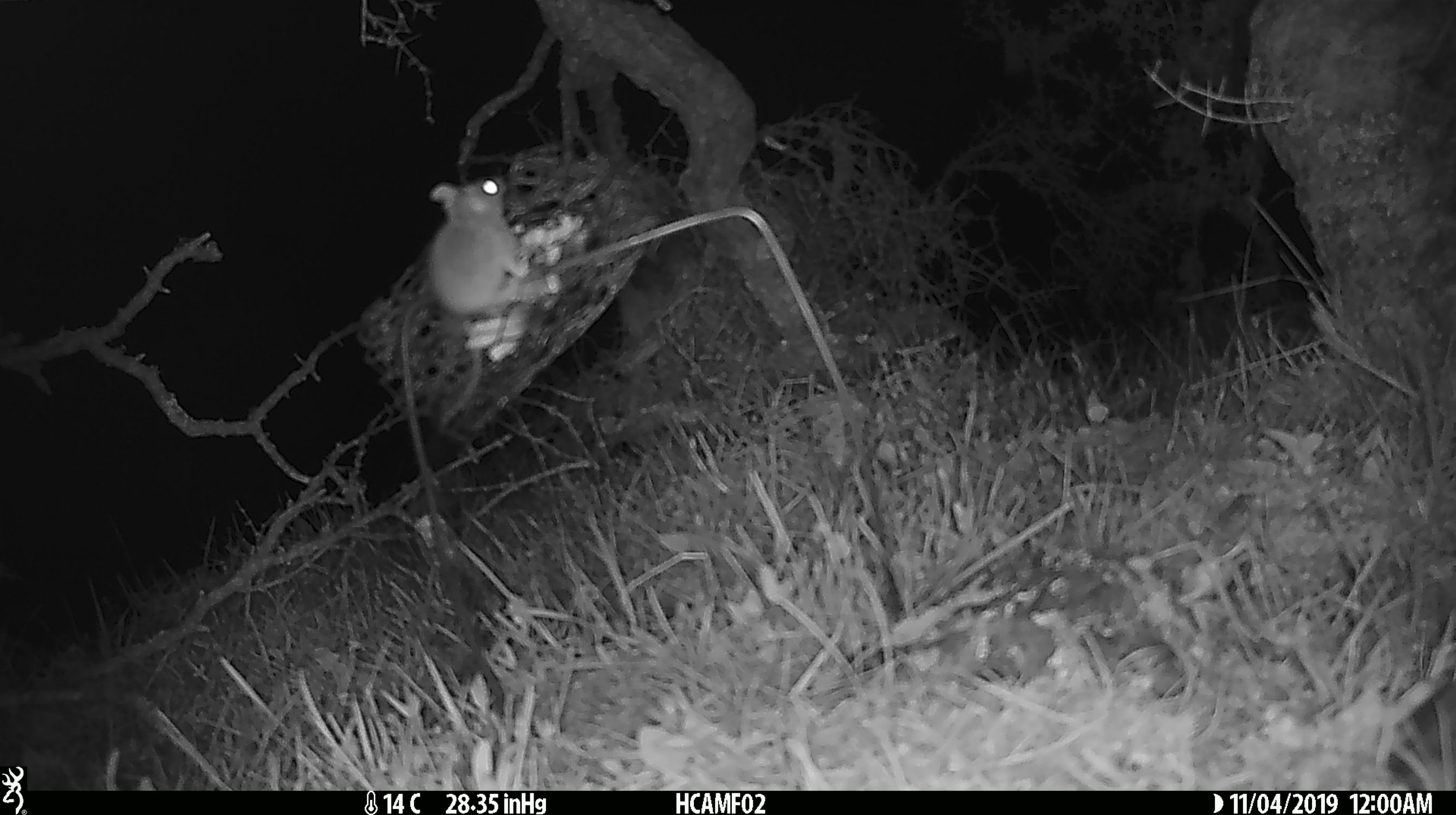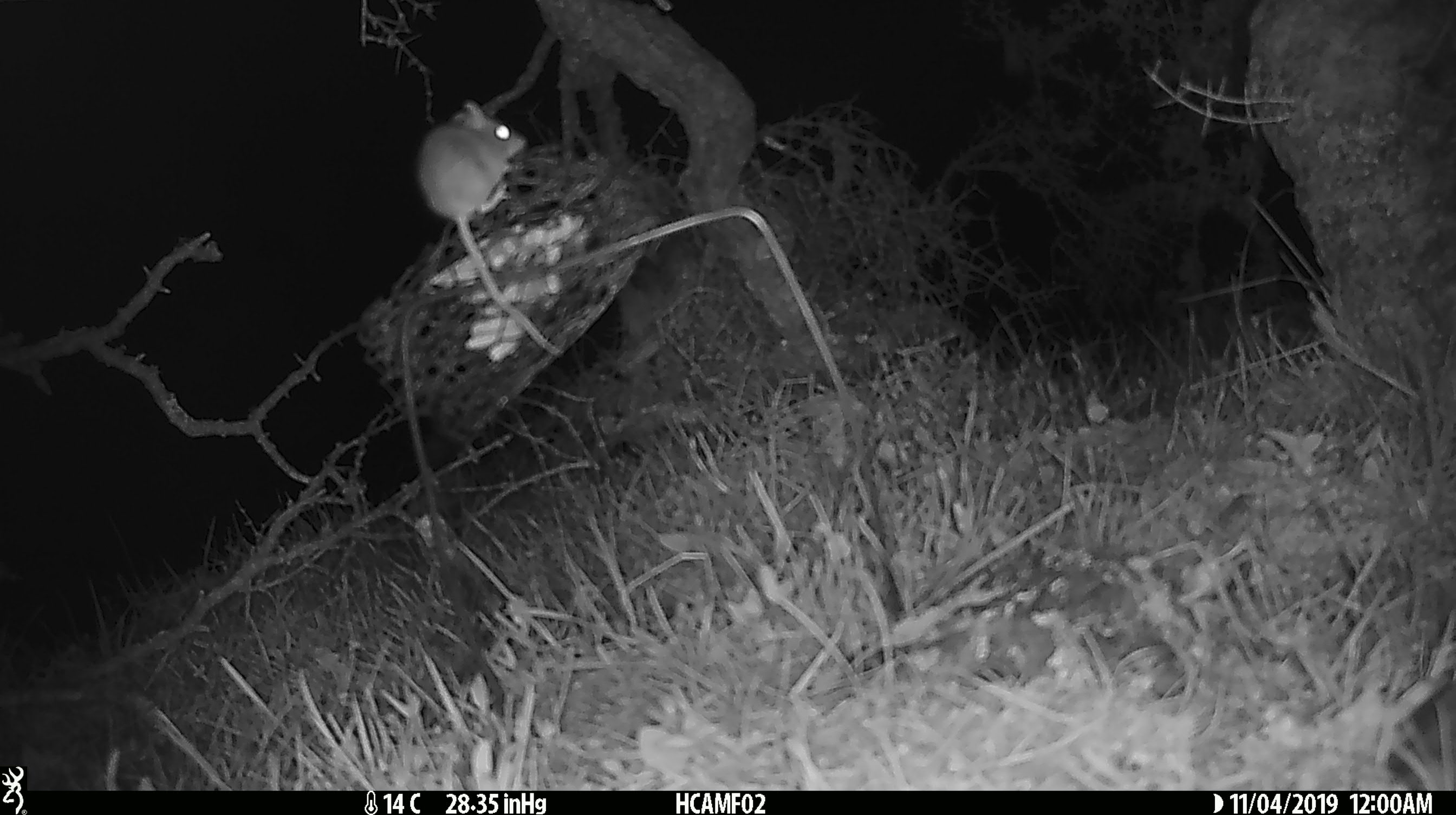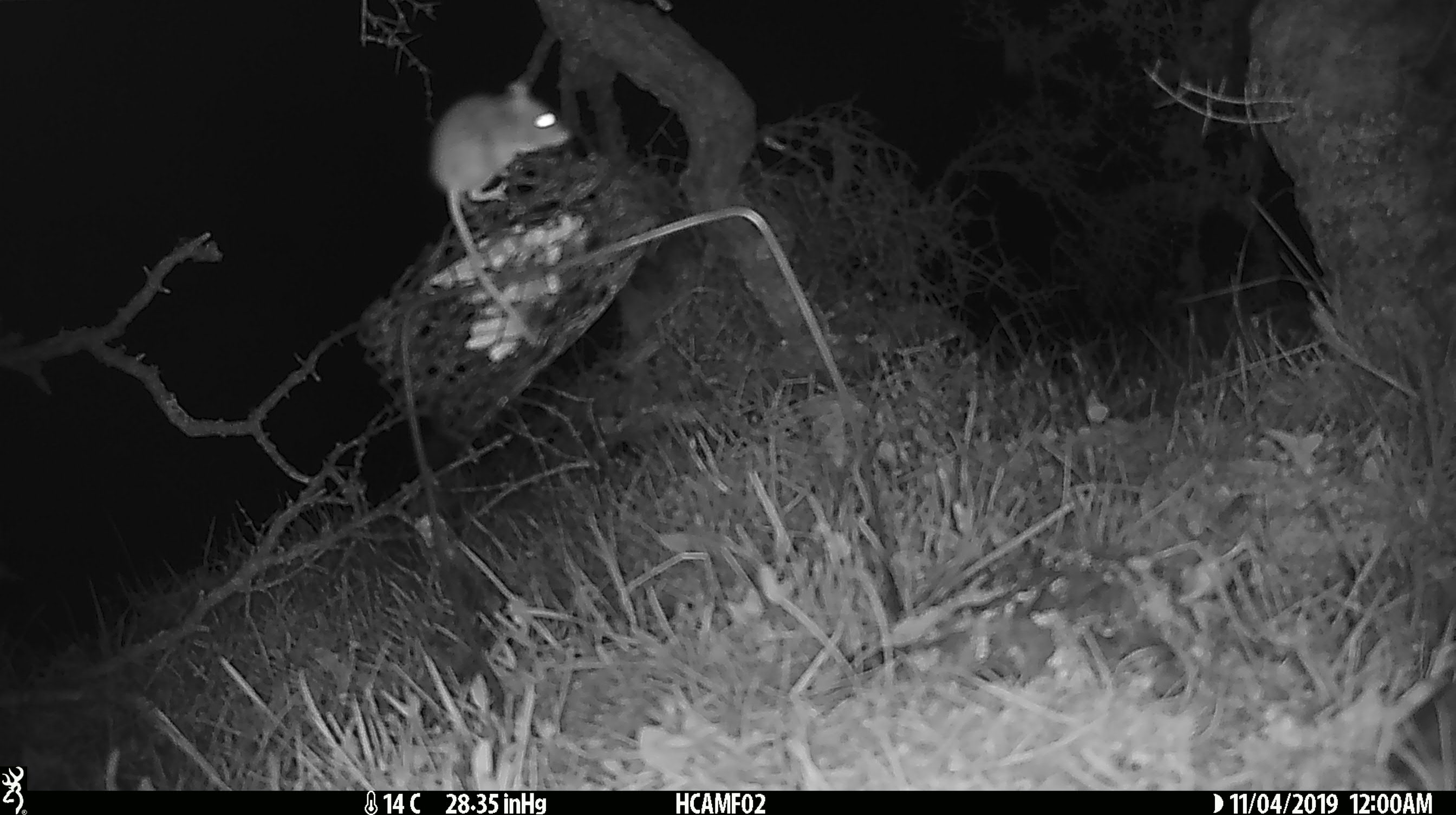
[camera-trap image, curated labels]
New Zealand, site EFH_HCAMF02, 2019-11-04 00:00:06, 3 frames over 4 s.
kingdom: Animalia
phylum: Chordata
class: Mammalia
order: Rodentia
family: Muridae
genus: Mus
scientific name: Mus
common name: mouse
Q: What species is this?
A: Mouse (Mus).